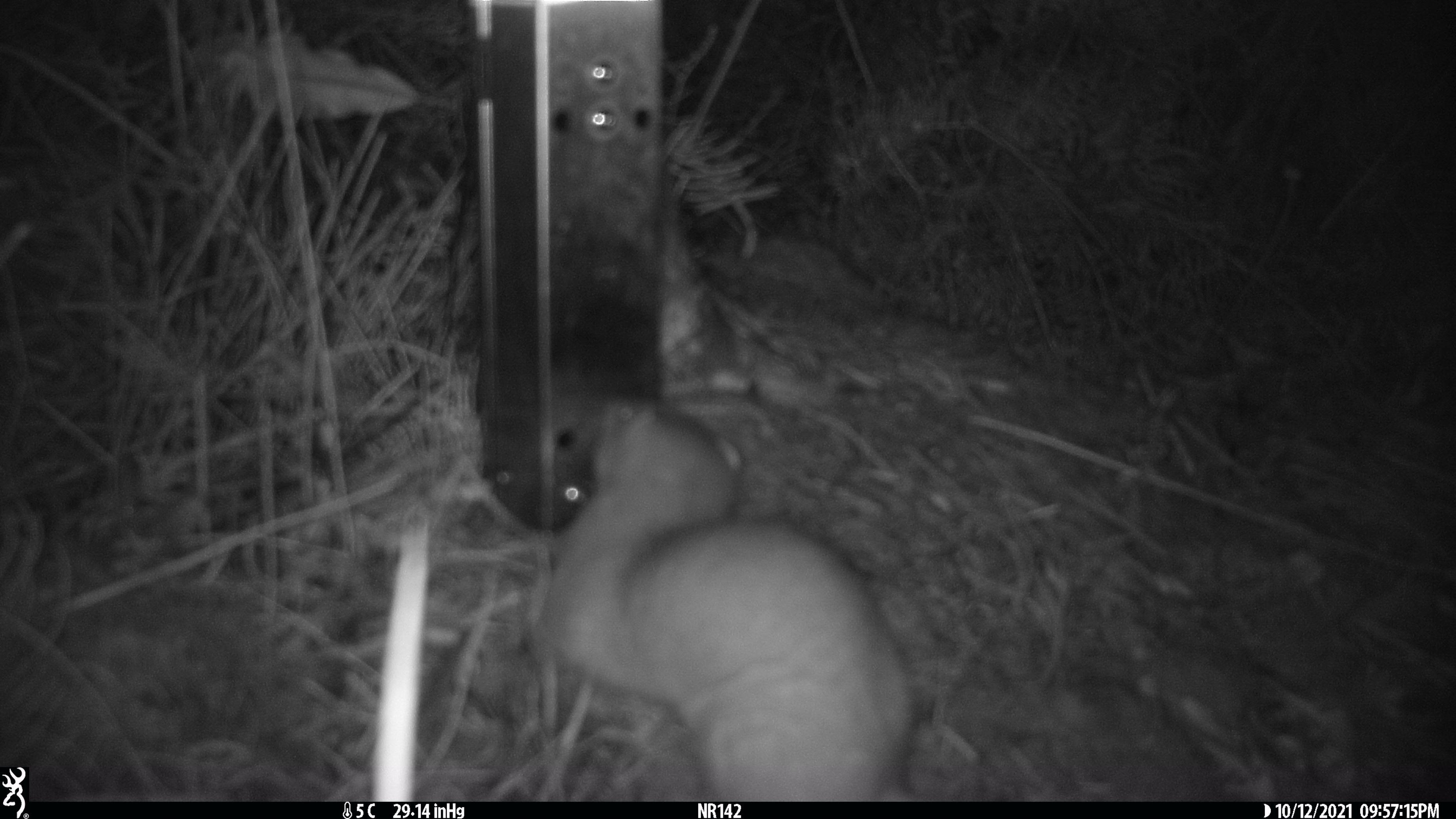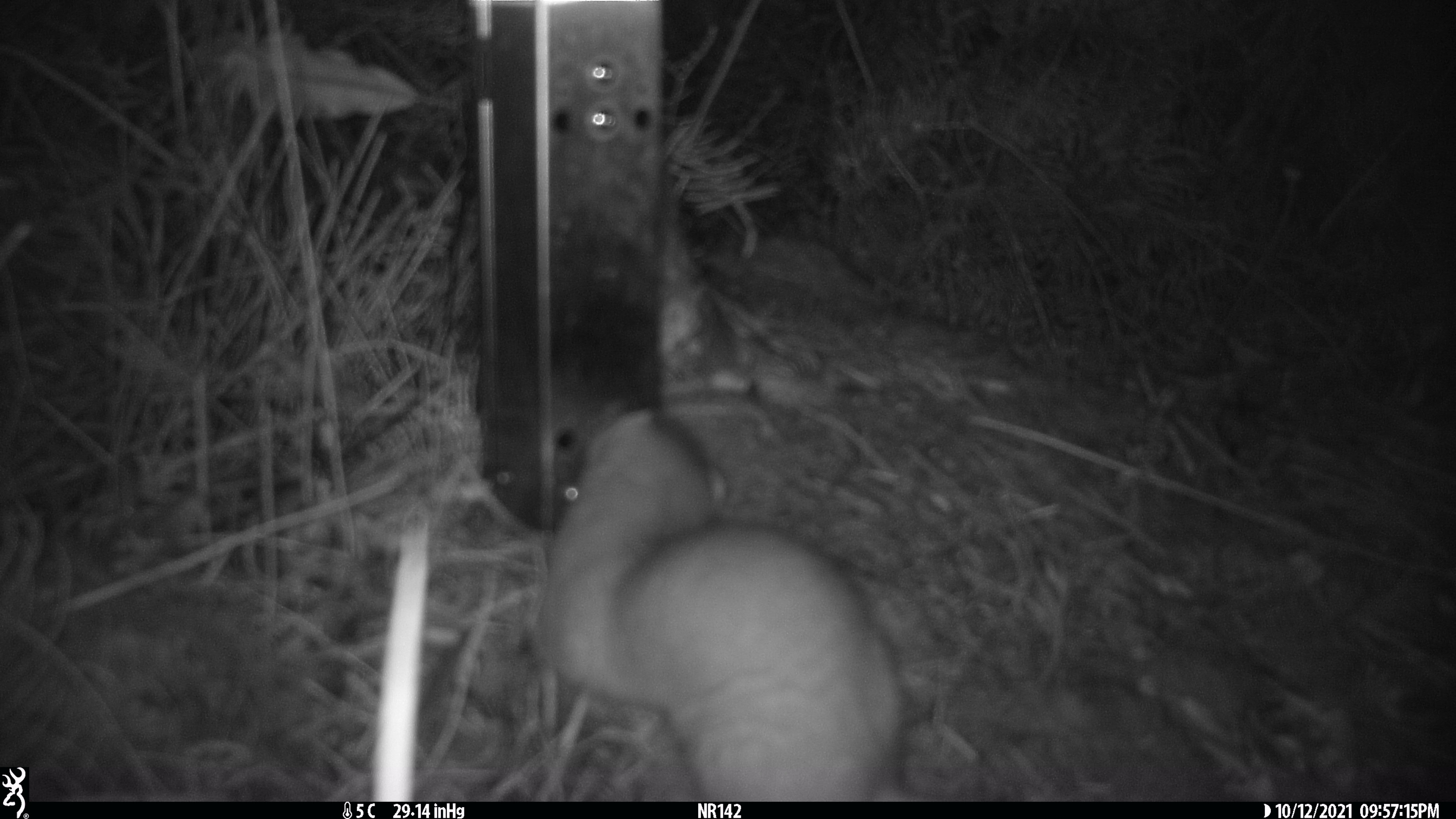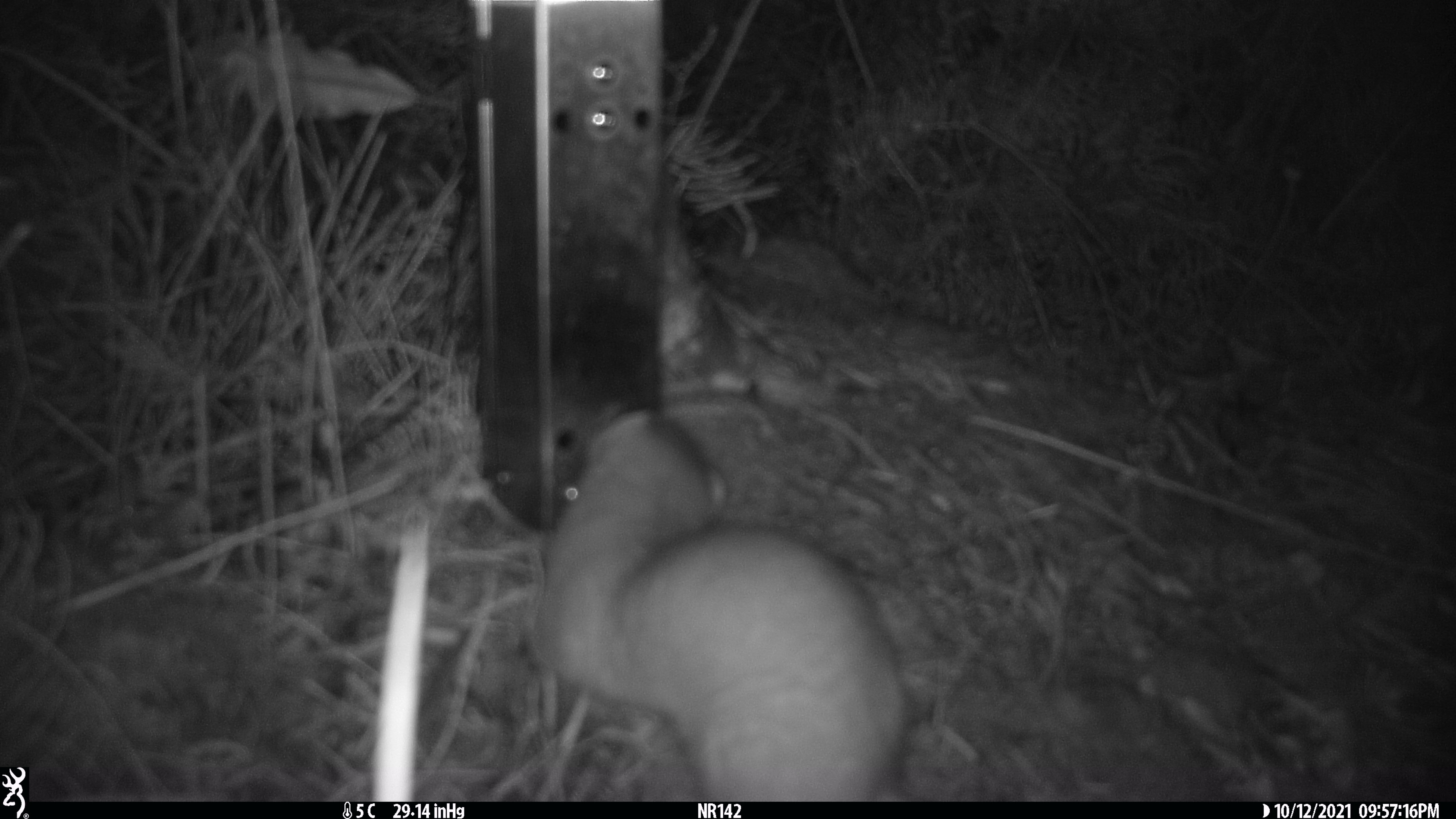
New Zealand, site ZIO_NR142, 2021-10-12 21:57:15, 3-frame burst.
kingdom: Animalia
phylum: Chordata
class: Mammalia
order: Carnivora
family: Mustelidae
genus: Mustela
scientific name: Mustela erminea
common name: stoat